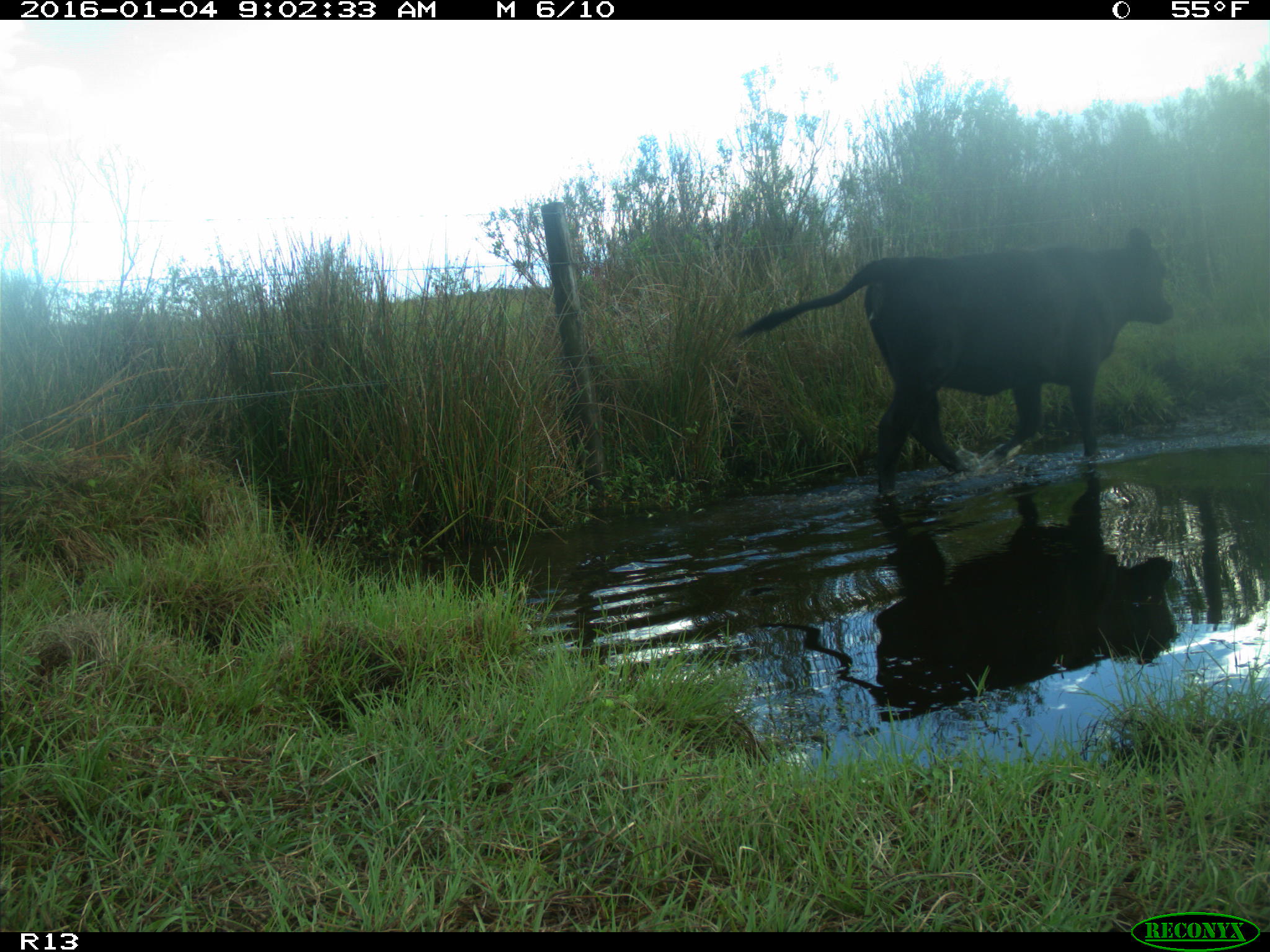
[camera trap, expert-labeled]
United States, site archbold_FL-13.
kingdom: Animalia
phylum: Chordata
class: Mammalia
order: Artiodactyla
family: Bovidae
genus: Bos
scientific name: Bos taurus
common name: domestic cow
Bos taurus (domestic cow).